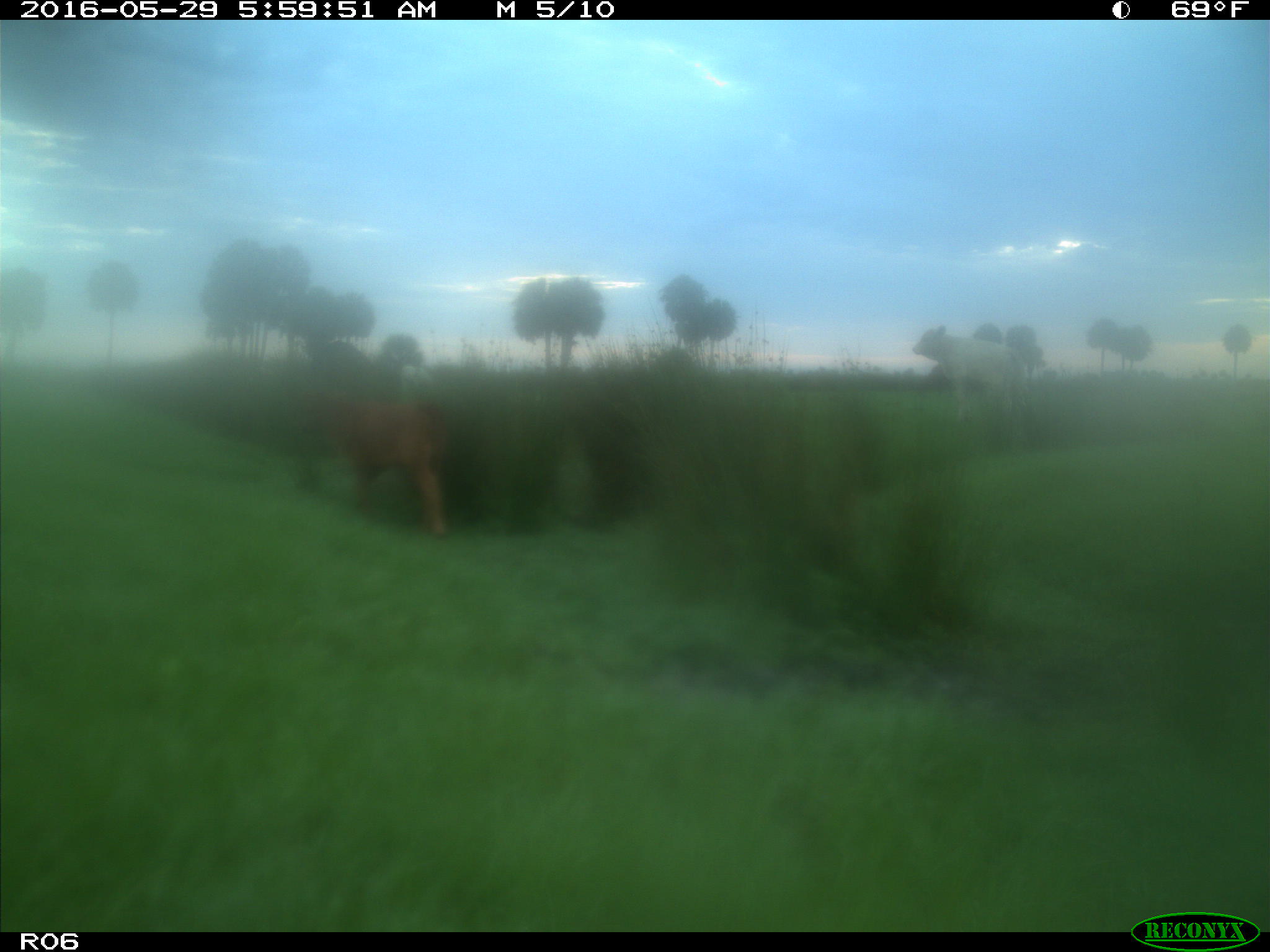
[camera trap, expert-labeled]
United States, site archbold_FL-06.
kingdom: Animalia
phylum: Chordata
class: Mammalia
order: Artiodactyla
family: Bovidae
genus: Bos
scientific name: Bos taurus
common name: domestic cow